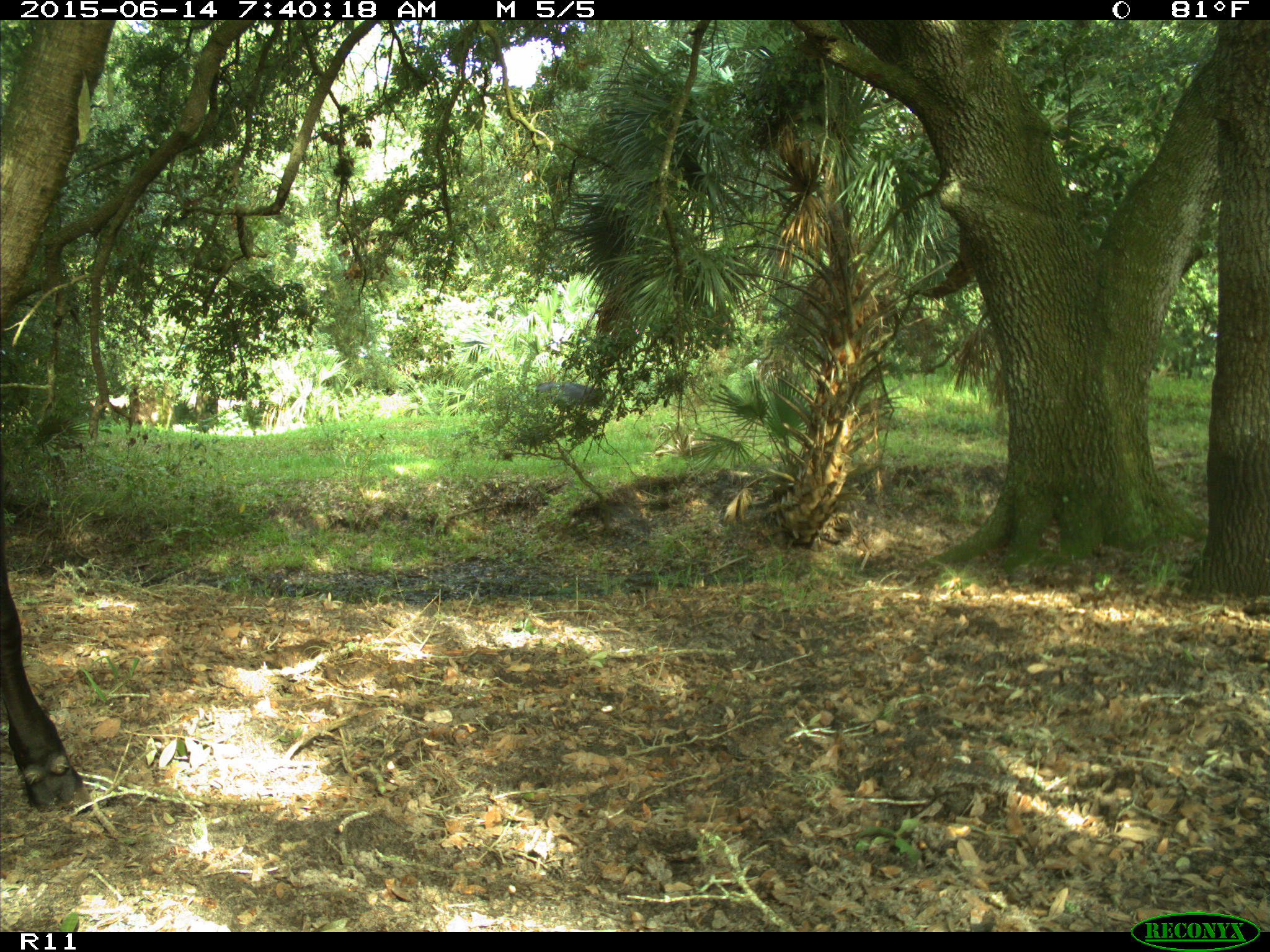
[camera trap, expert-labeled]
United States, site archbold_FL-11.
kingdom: Animalia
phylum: Chordata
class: Mammalia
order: Artiodactyla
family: Bovidae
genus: Bos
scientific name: Bos taurus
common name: domestic cow